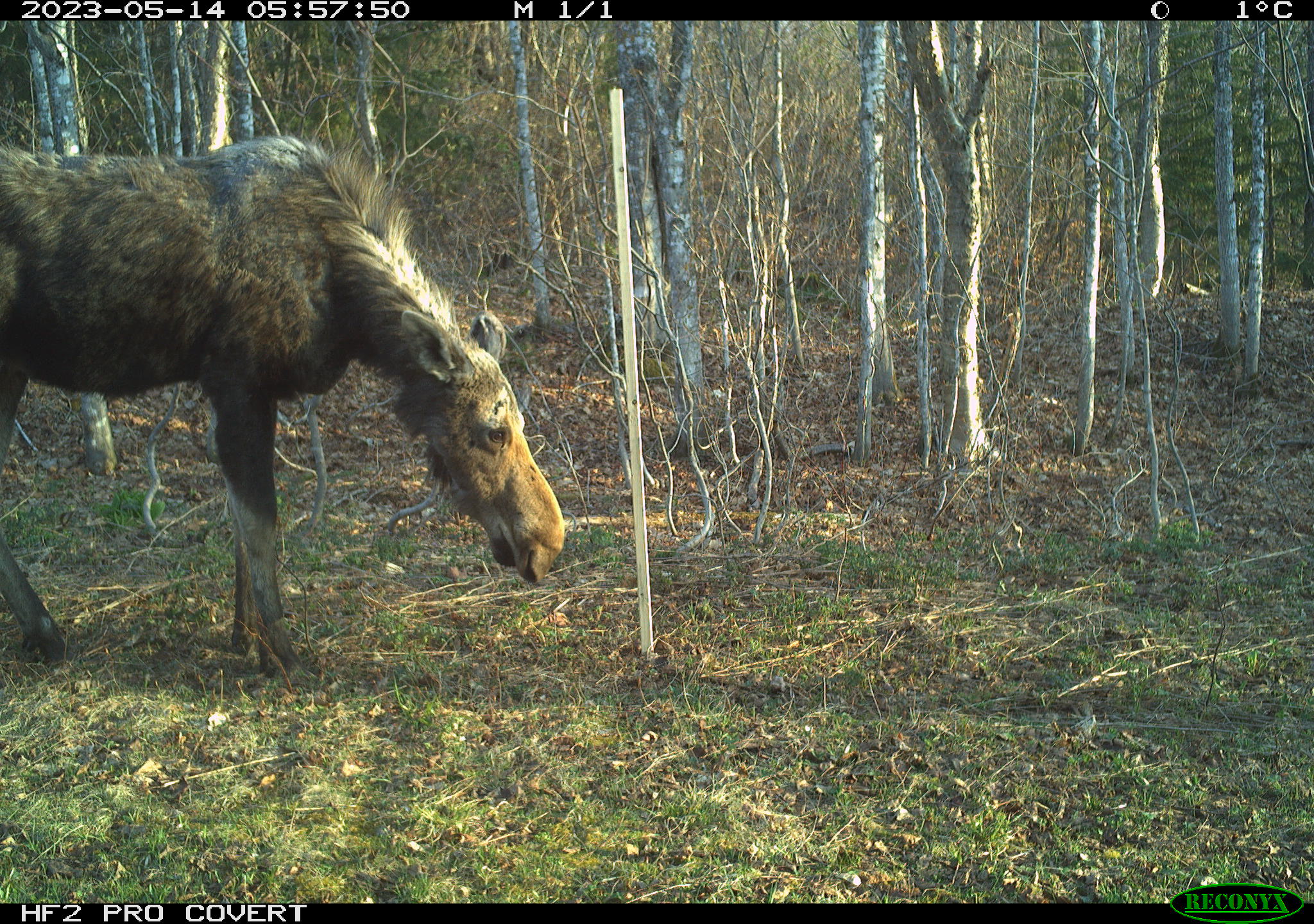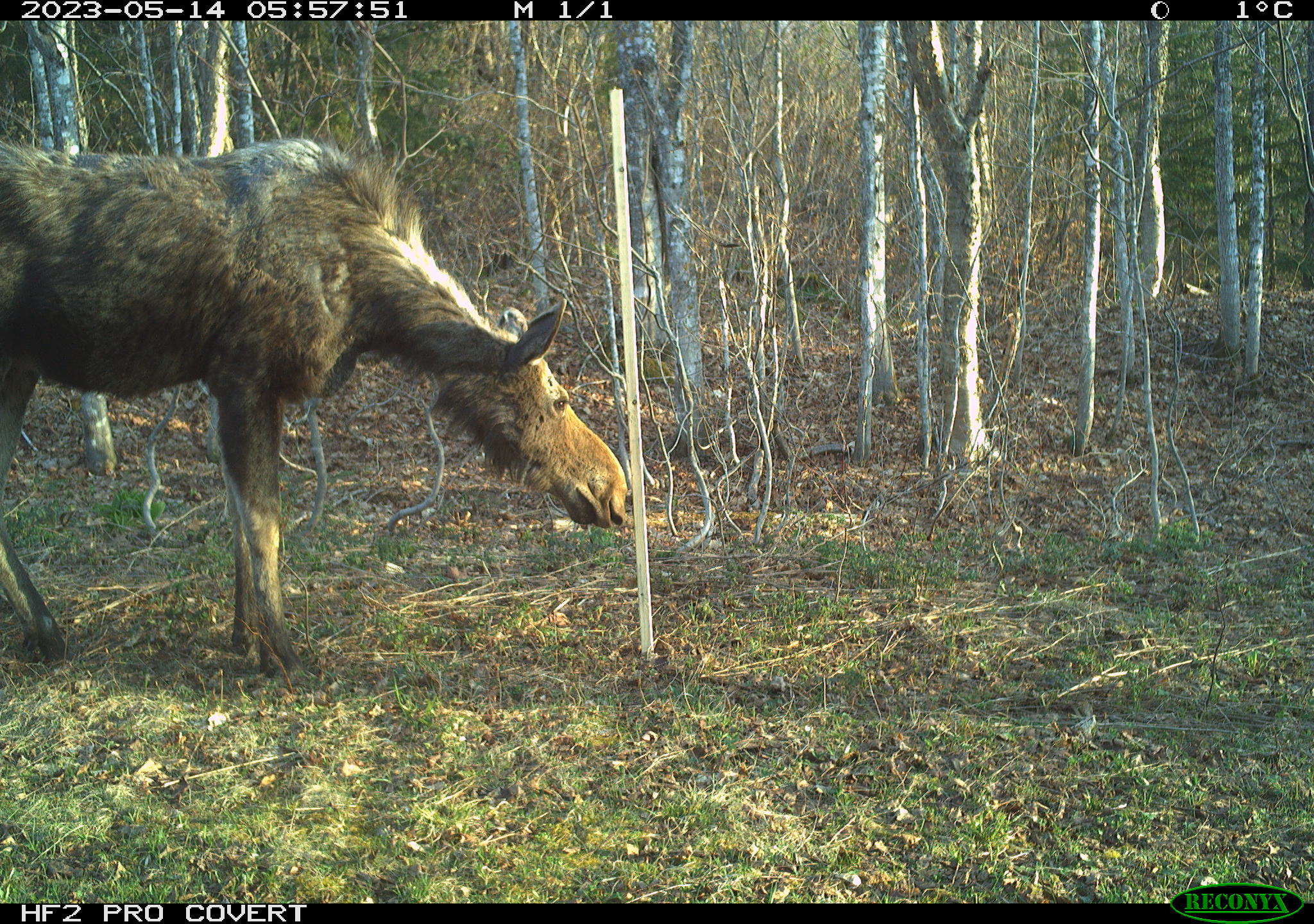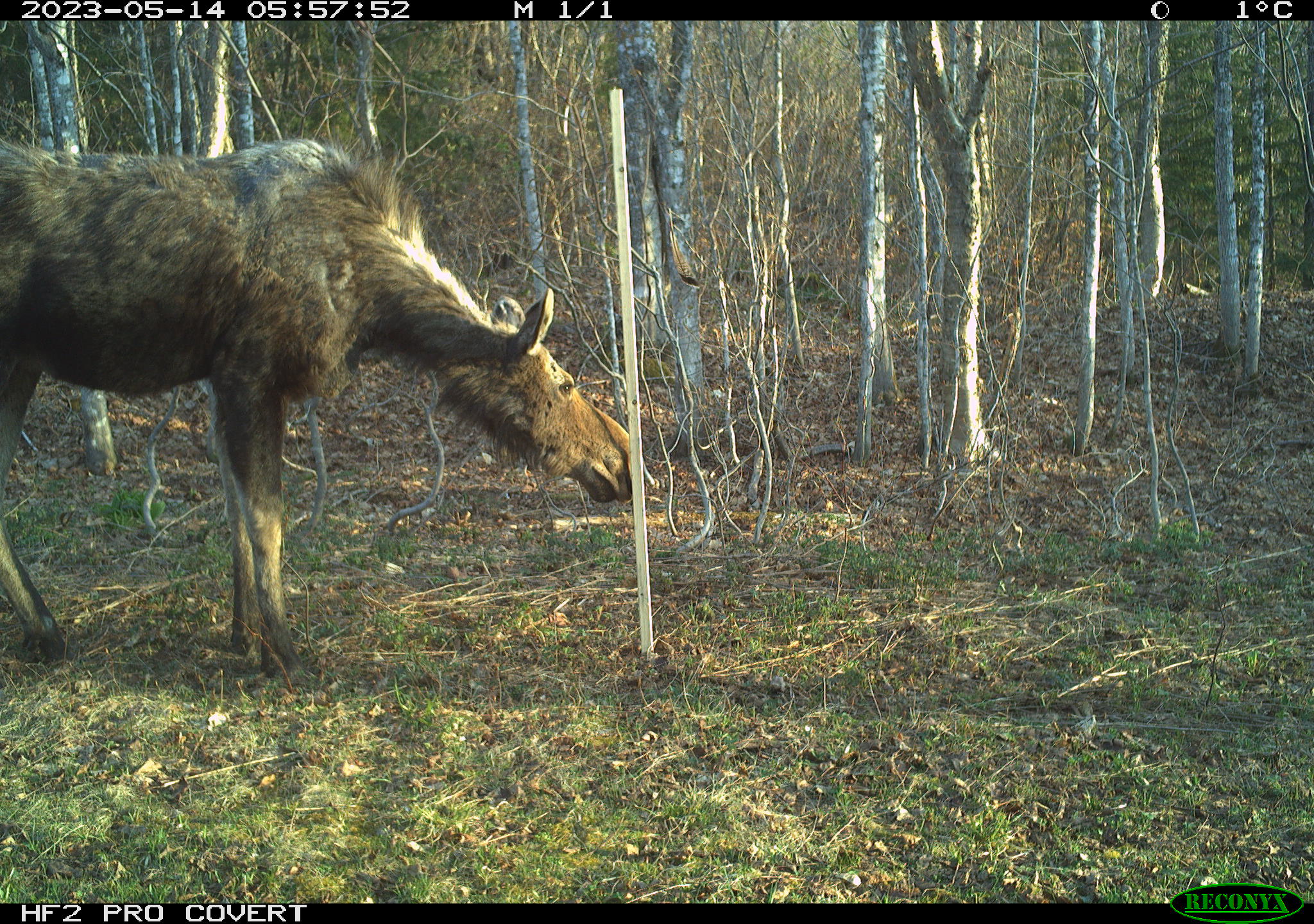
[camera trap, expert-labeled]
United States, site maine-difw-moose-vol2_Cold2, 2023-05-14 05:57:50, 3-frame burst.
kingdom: Animalia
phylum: Chordata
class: Mammalia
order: Artiodactyla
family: Cervidae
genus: Alces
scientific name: Alces alces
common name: moose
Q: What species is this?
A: Moose (Alces alces).